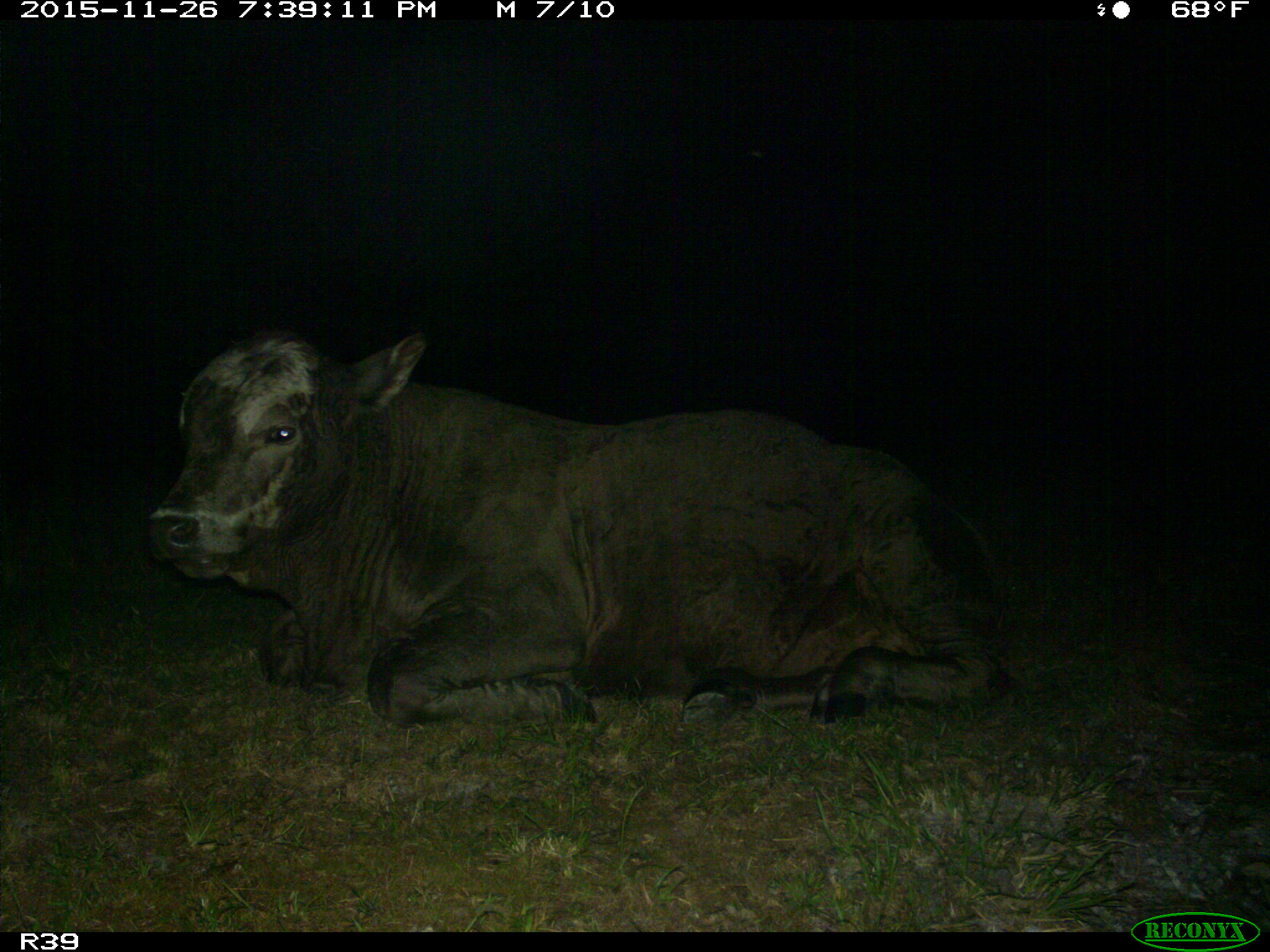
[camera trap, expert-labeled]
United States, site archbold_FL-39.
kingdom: Animalia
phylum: Chordata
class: Mammalia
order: Artiodactyla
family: Bovidae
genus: Bos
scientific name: Bos taurus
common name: domestic cow